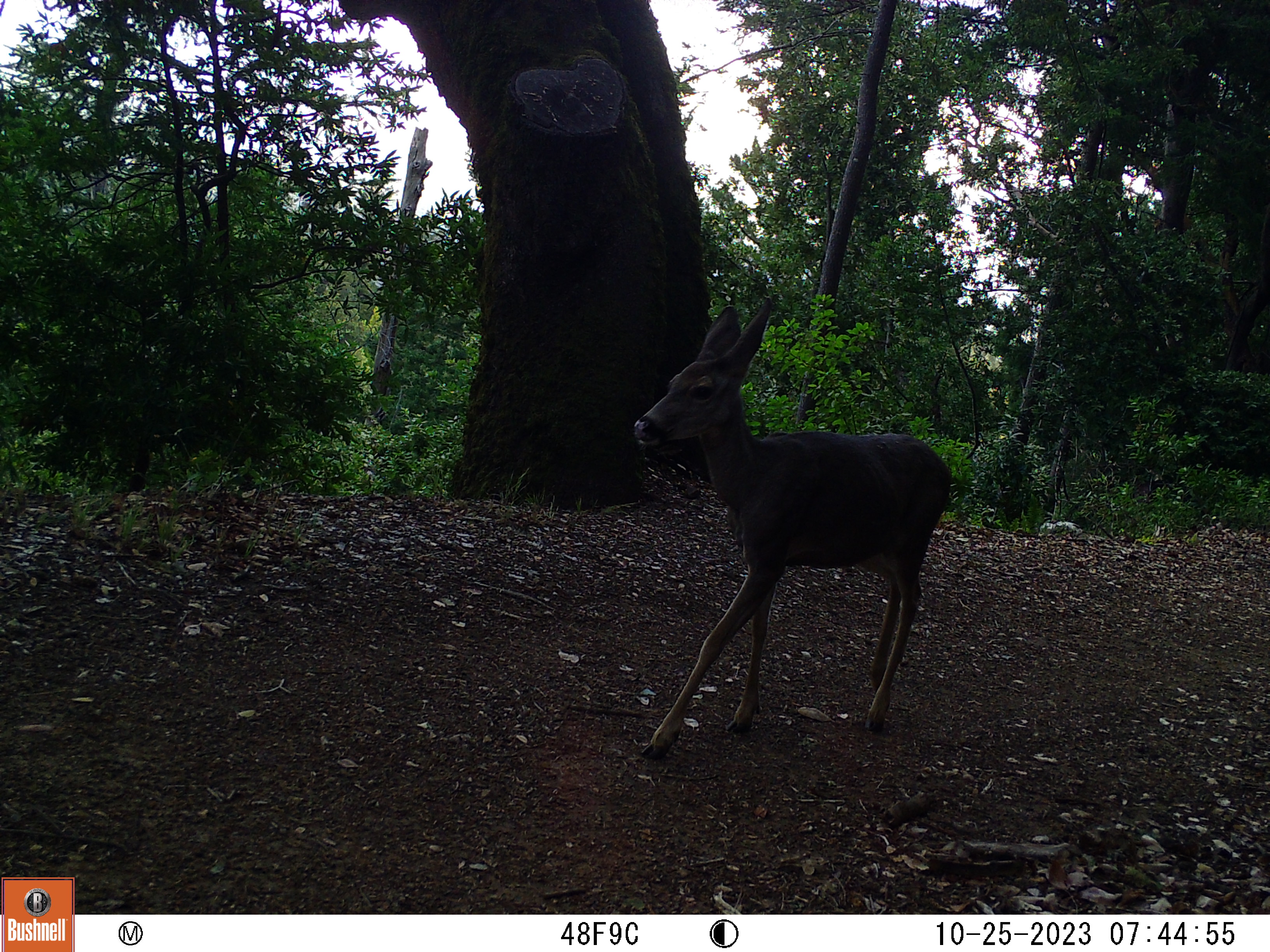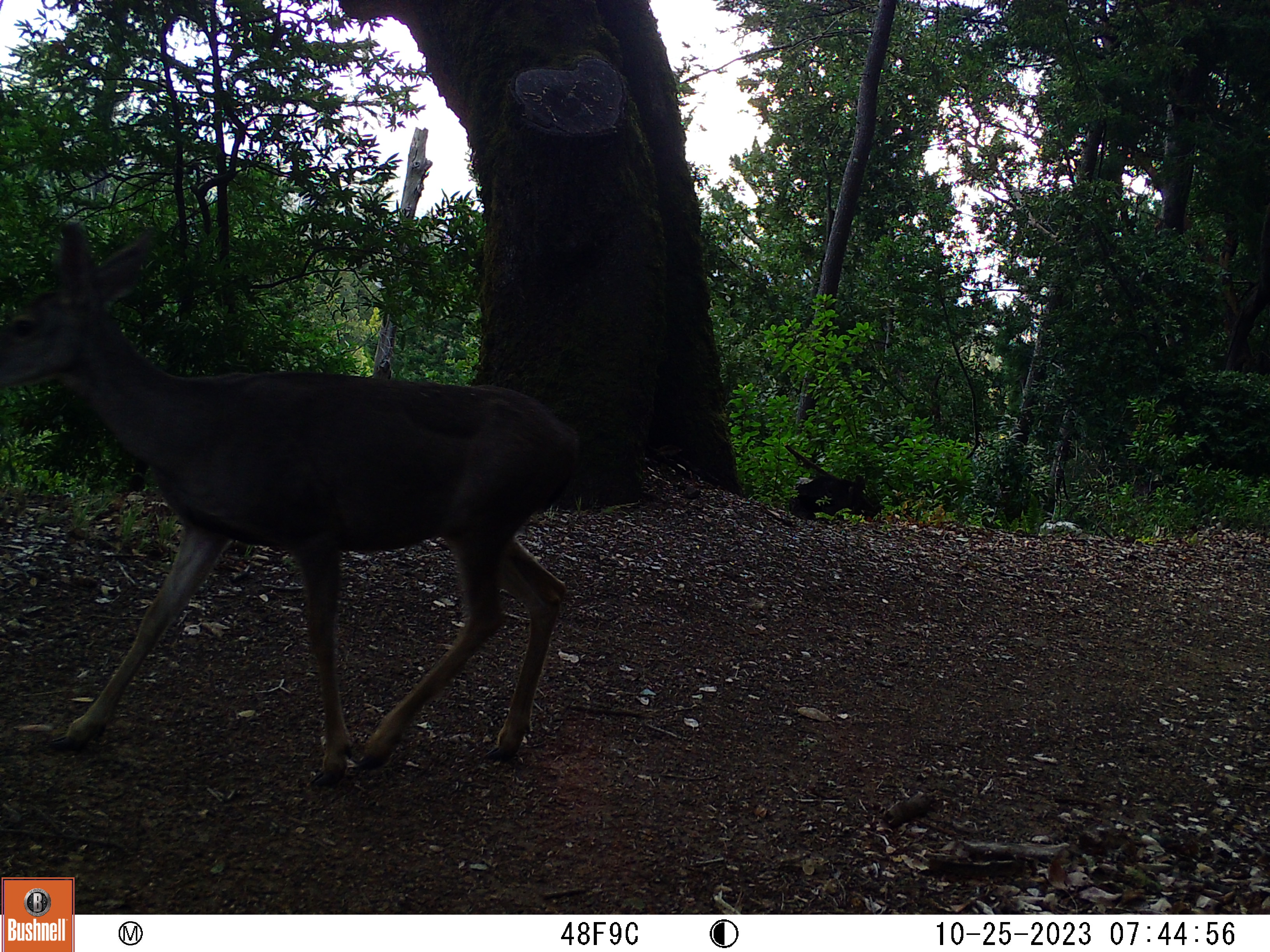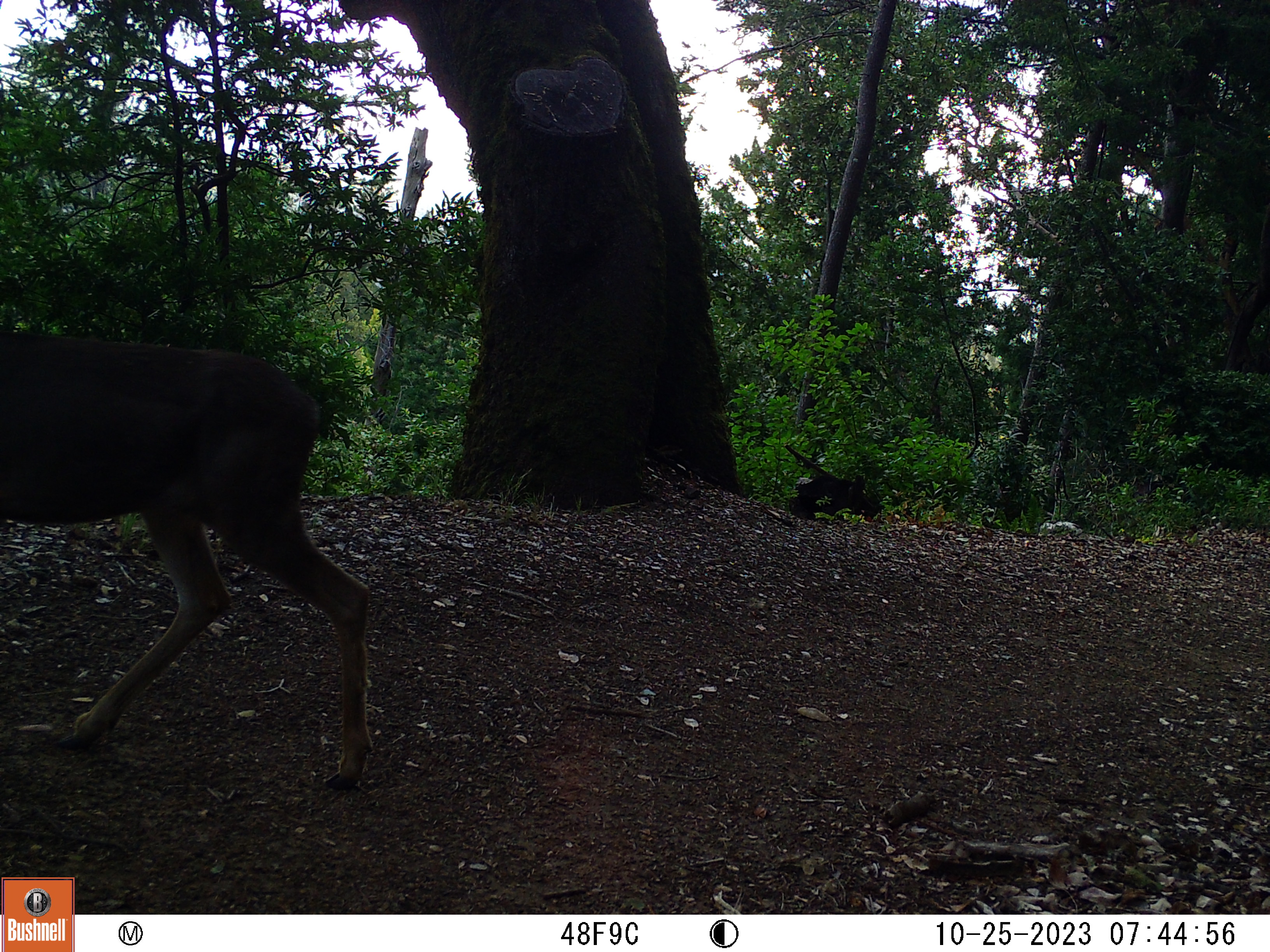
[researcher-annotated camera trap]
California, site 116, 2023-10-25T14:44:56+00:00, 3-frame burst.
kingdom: Animalia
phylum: Chordata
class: Mammalia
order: Artiodactyla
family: Cervidae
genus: Odocoileus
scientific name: Odocoileus hemionus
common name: mule deer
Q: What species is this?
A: Mule deer (Odocoileus hemionus).